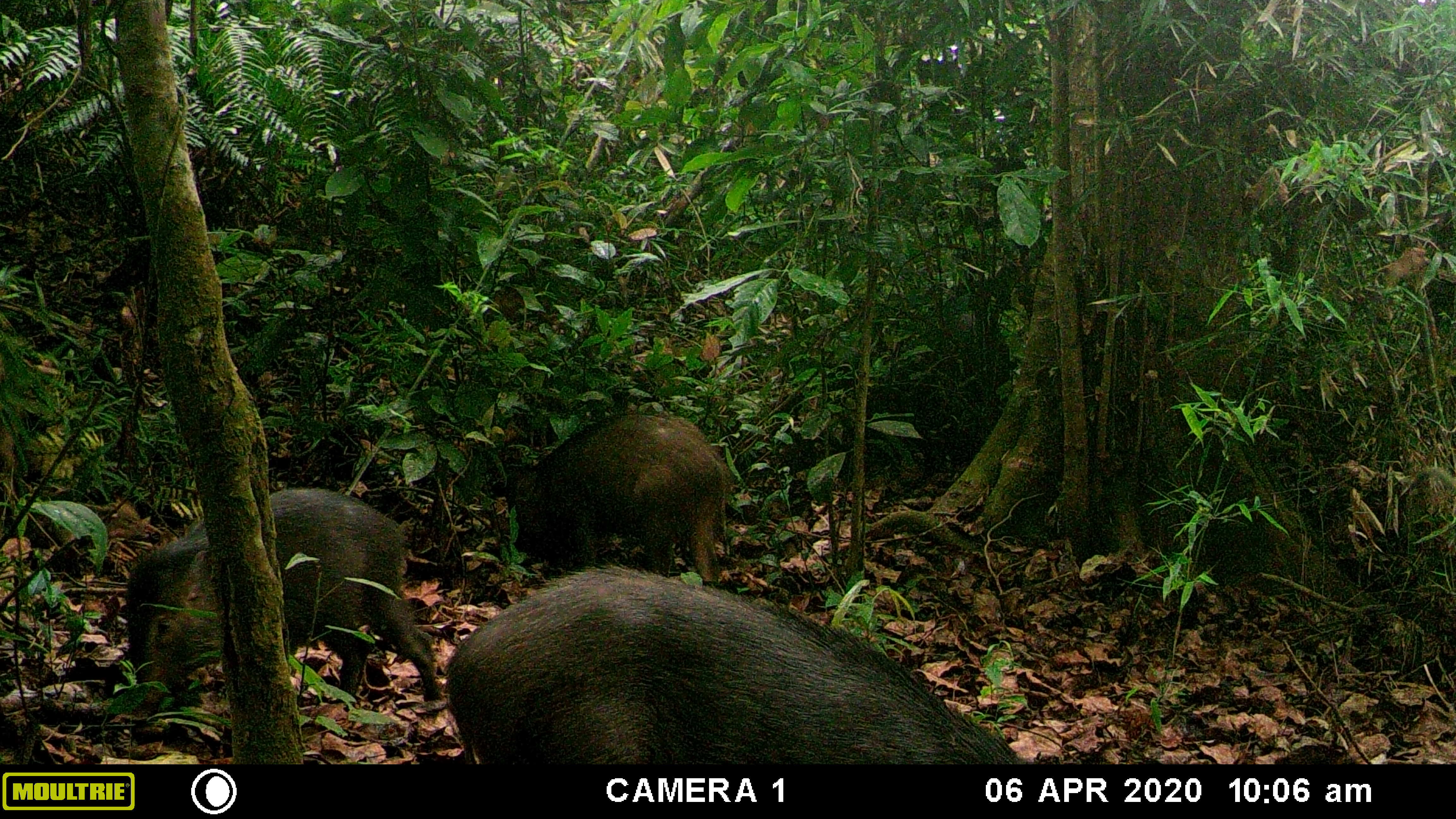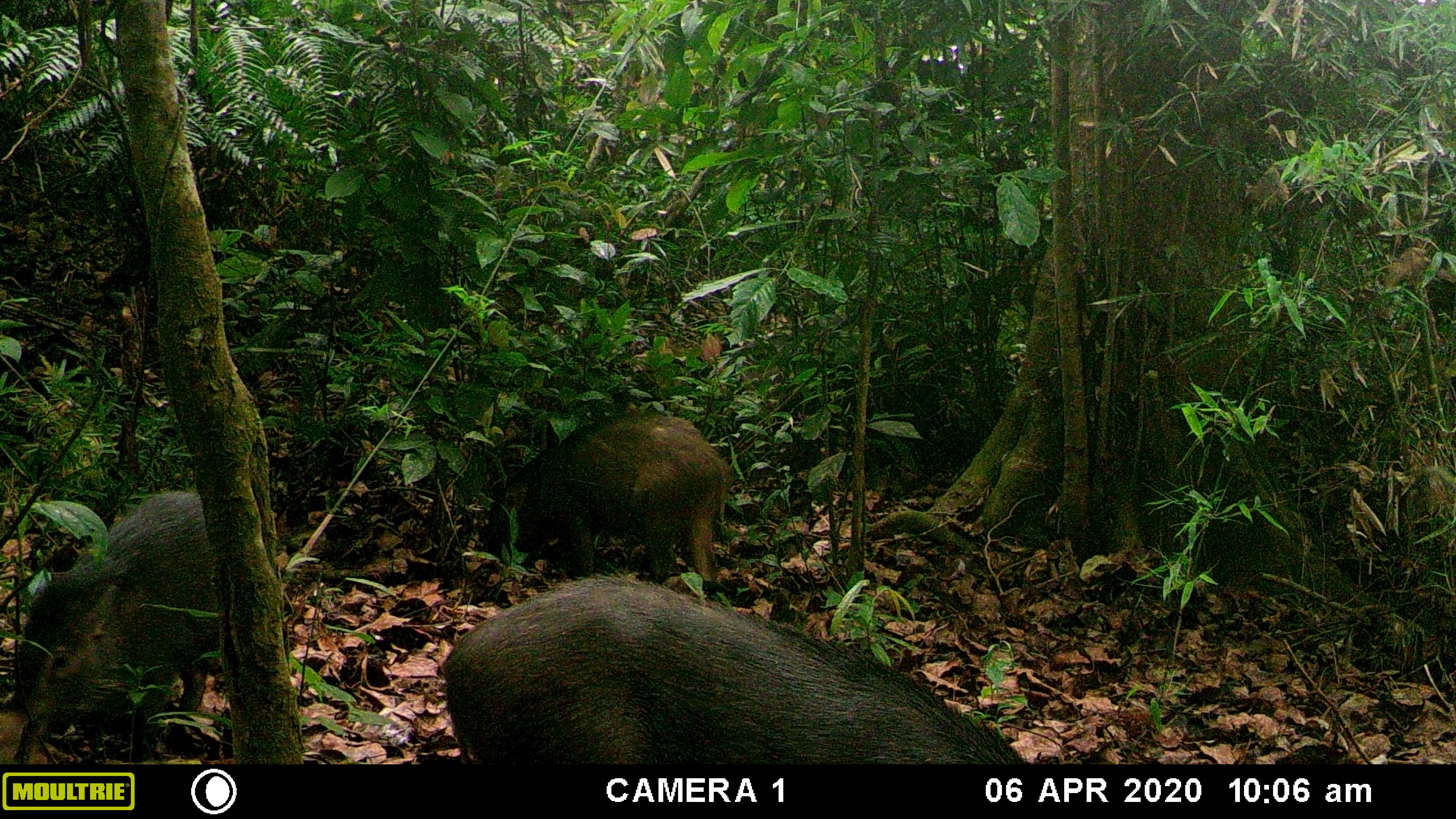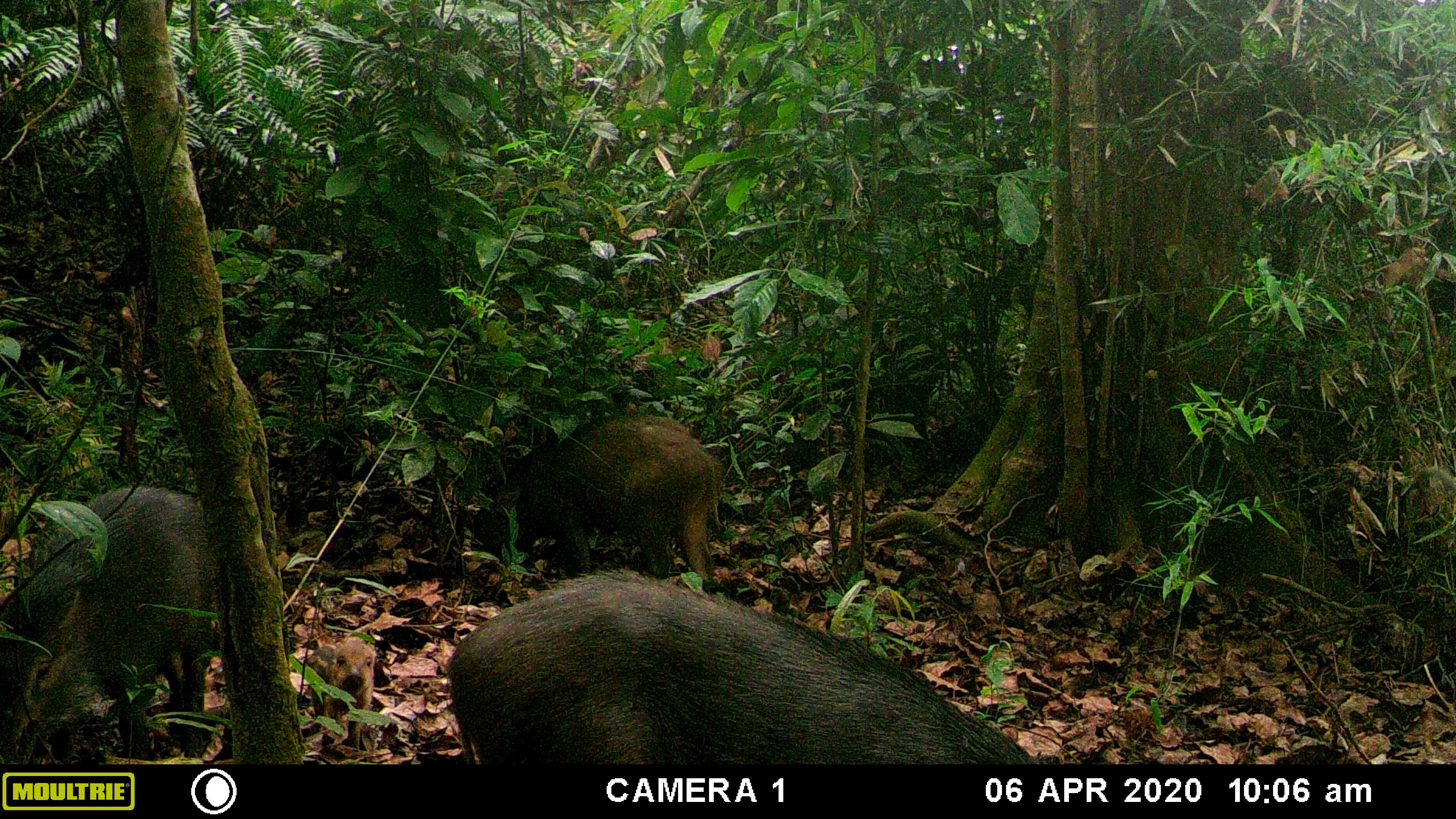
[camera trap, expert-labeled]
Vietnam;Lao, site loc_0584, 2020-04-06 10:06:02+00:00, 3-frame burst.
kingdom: Animalia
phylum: Chordata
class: Mammalia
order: Artiodactyla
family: Suidae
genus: Sus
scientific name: Sus scrofa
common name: eurasian wild pig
Eurasian wild pig (Sus scrofa). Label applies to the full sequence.